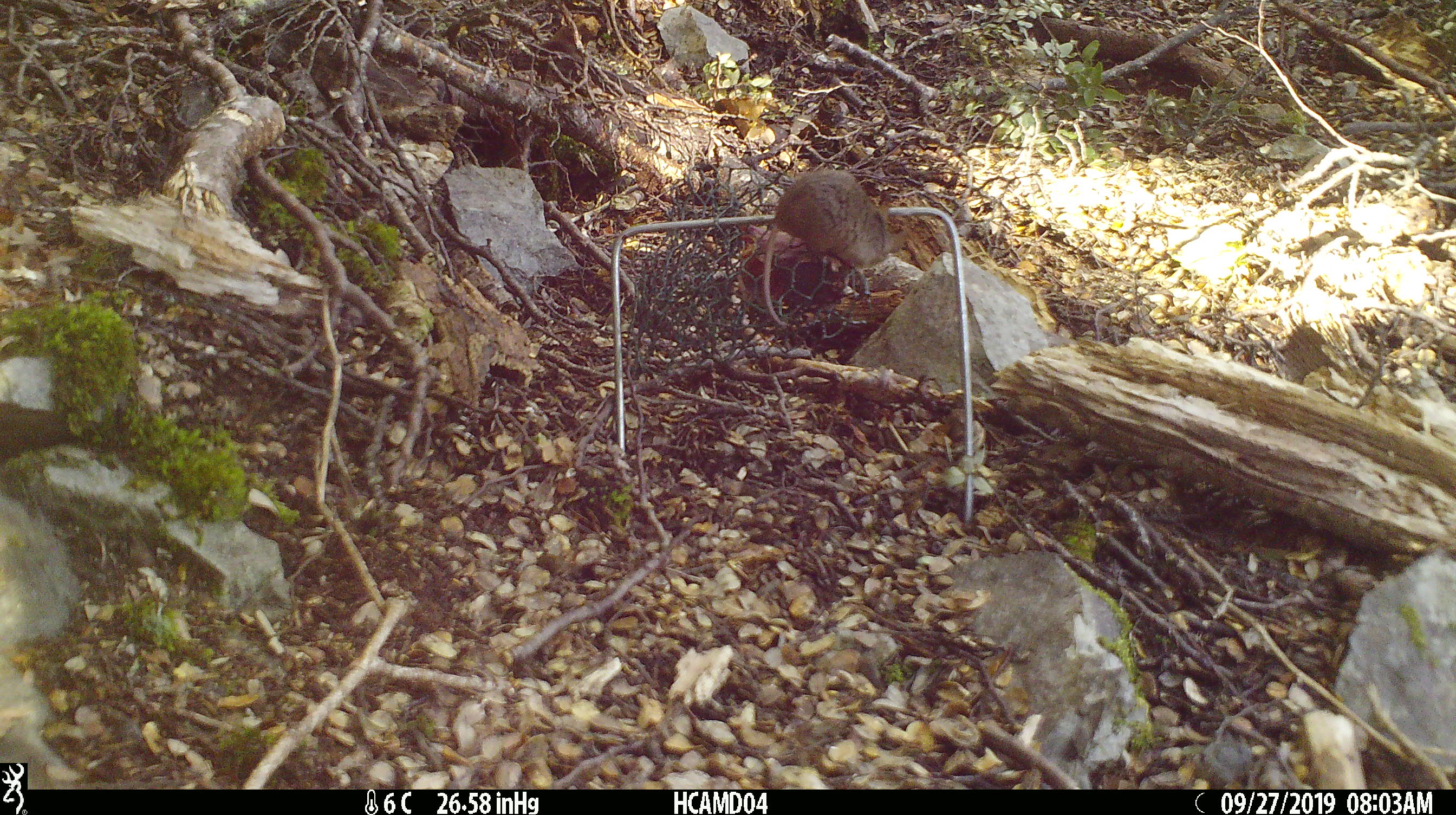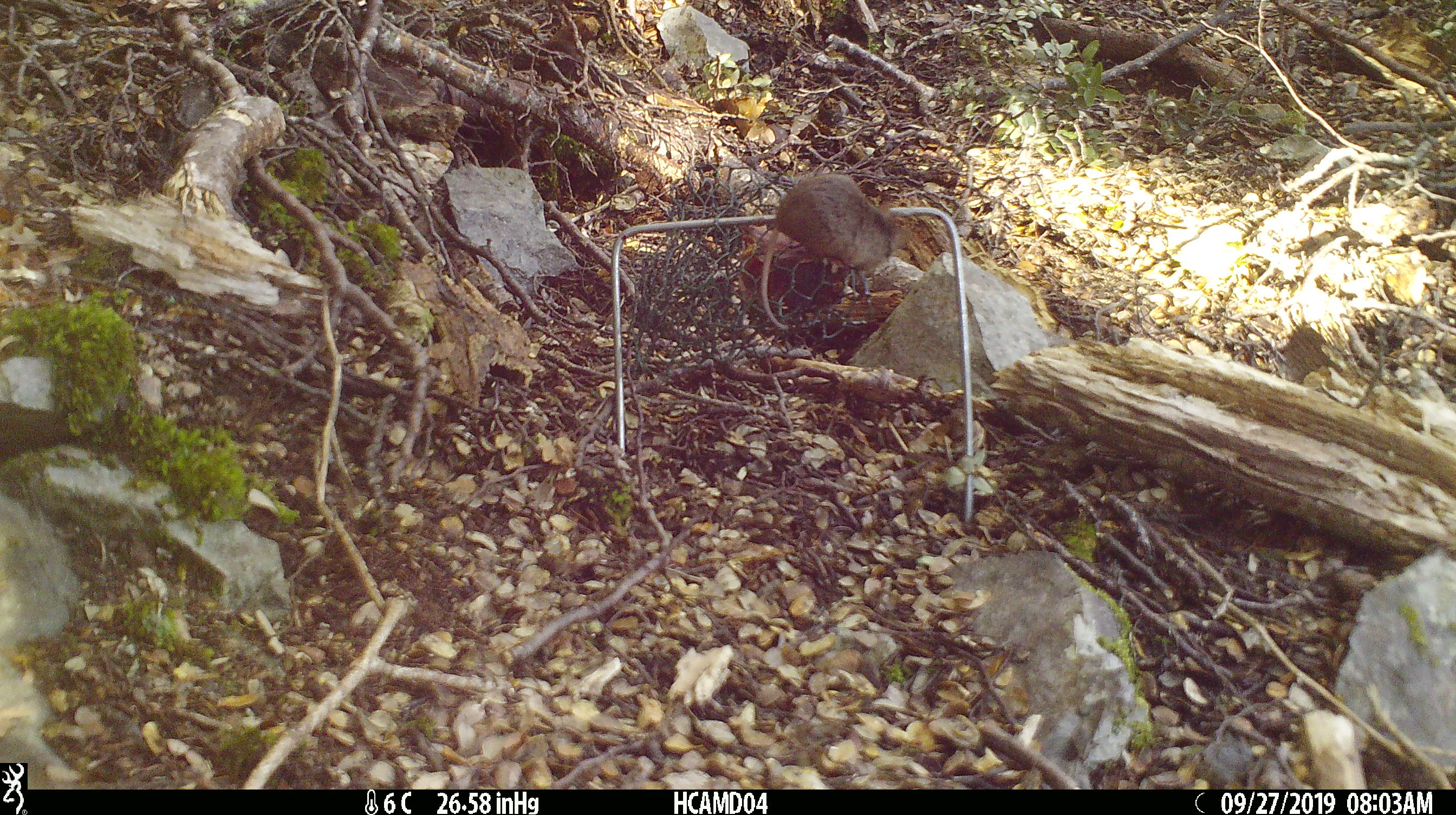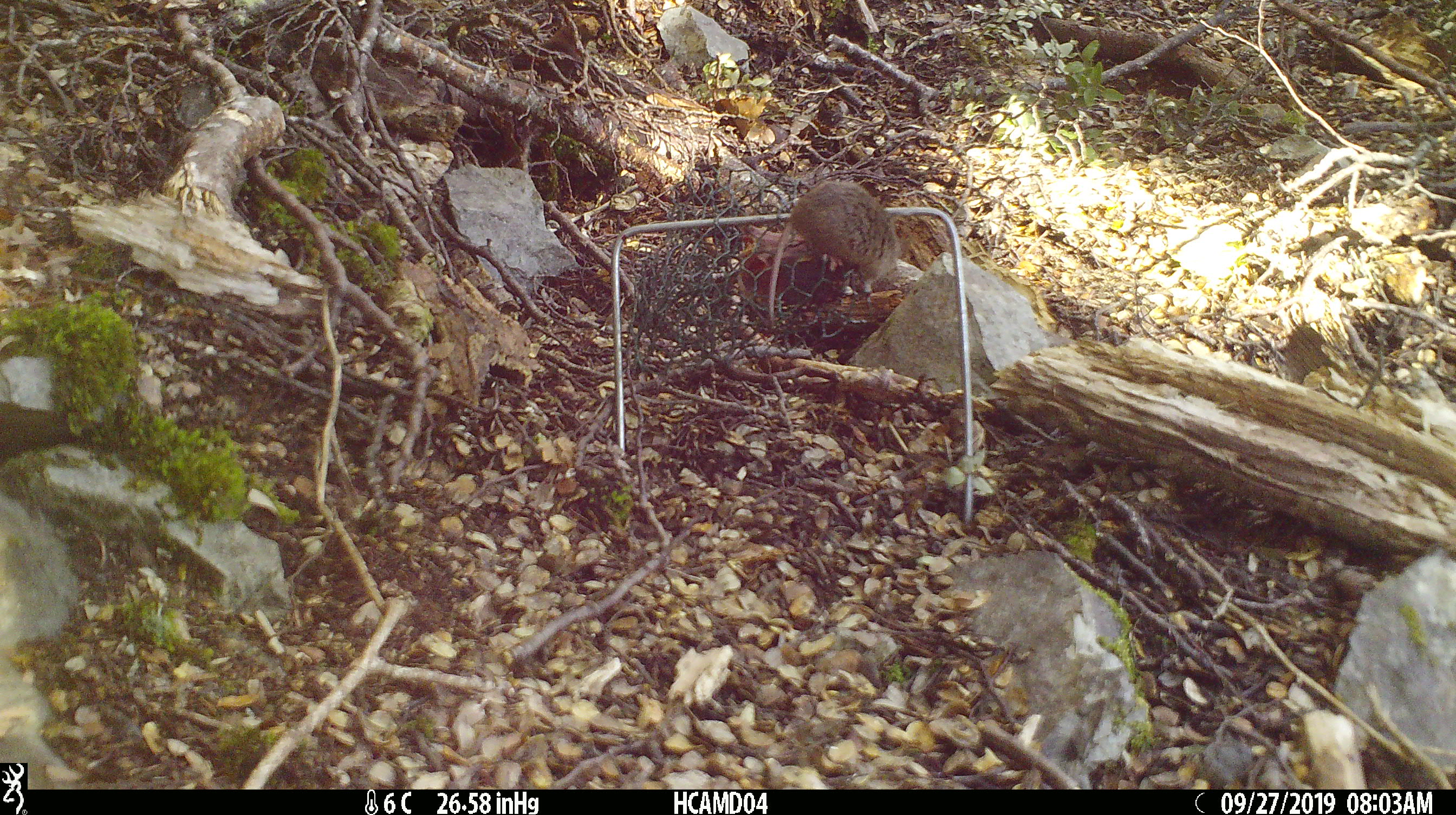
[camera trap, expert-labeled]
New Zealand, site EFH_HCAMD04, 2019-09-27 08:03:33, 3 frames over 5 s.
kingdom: Animalia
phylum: Chordata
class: Mammalia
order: Rodentia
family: Muridae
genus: Mus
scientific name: Mus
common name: mouse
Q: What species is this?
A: Mouse (Mus).